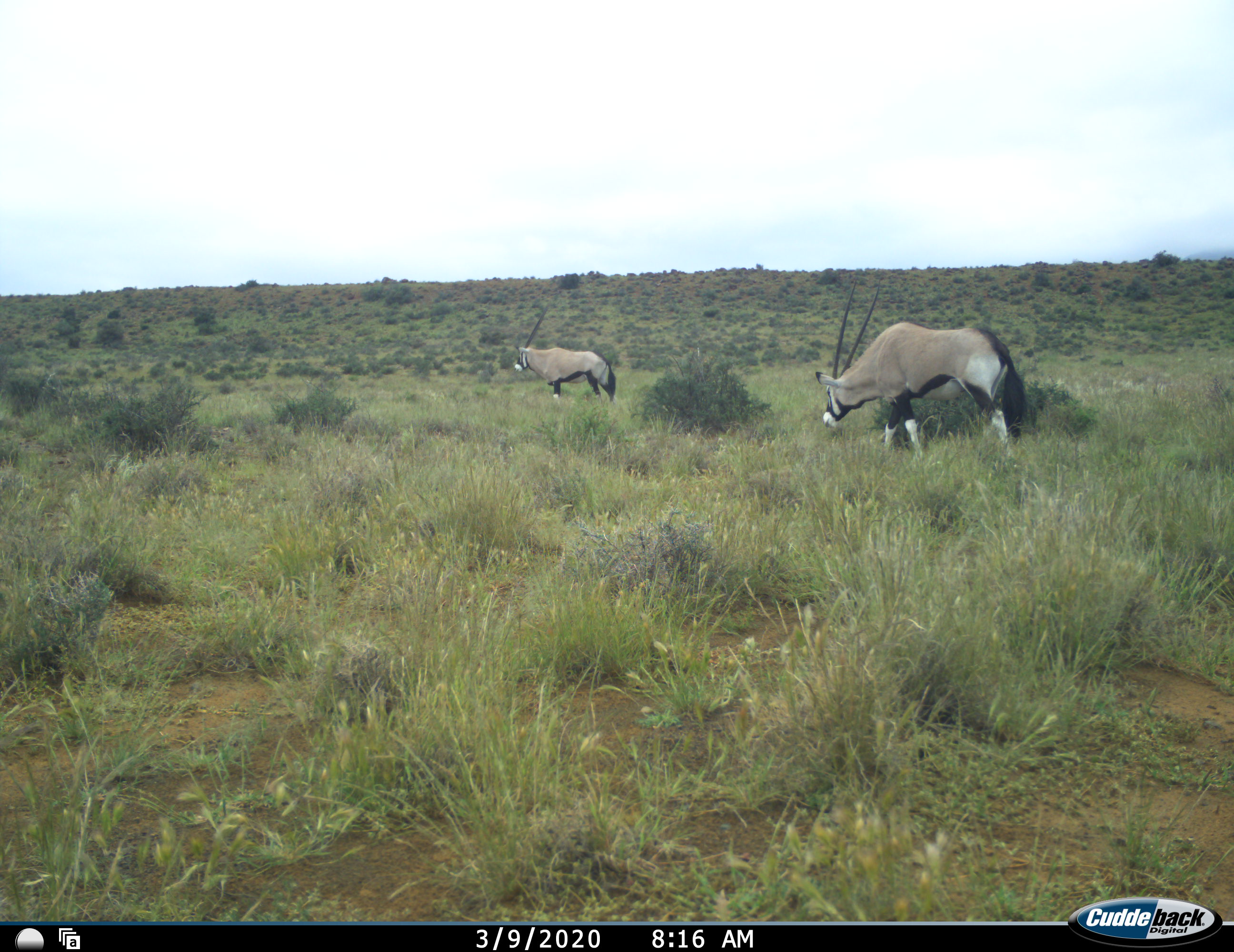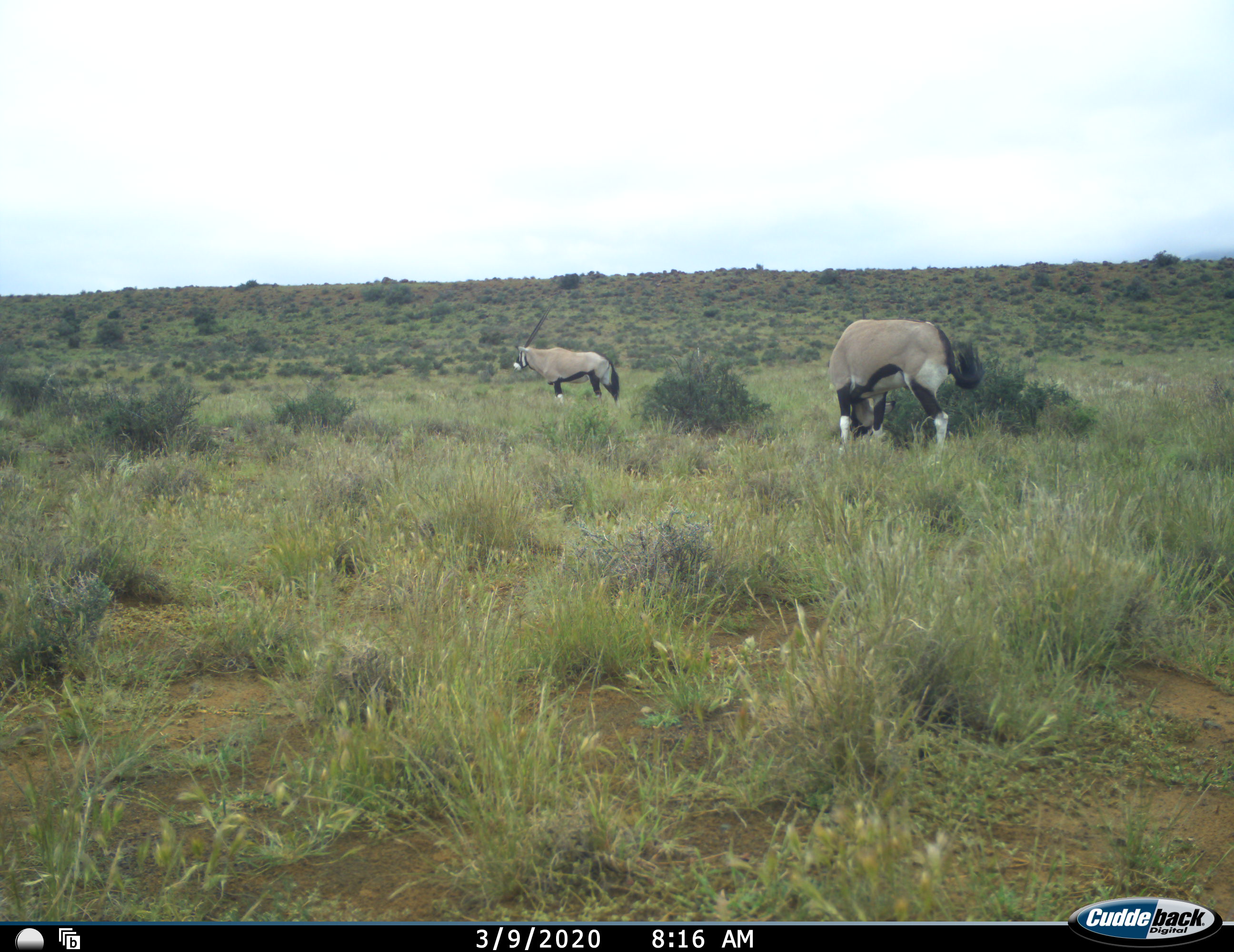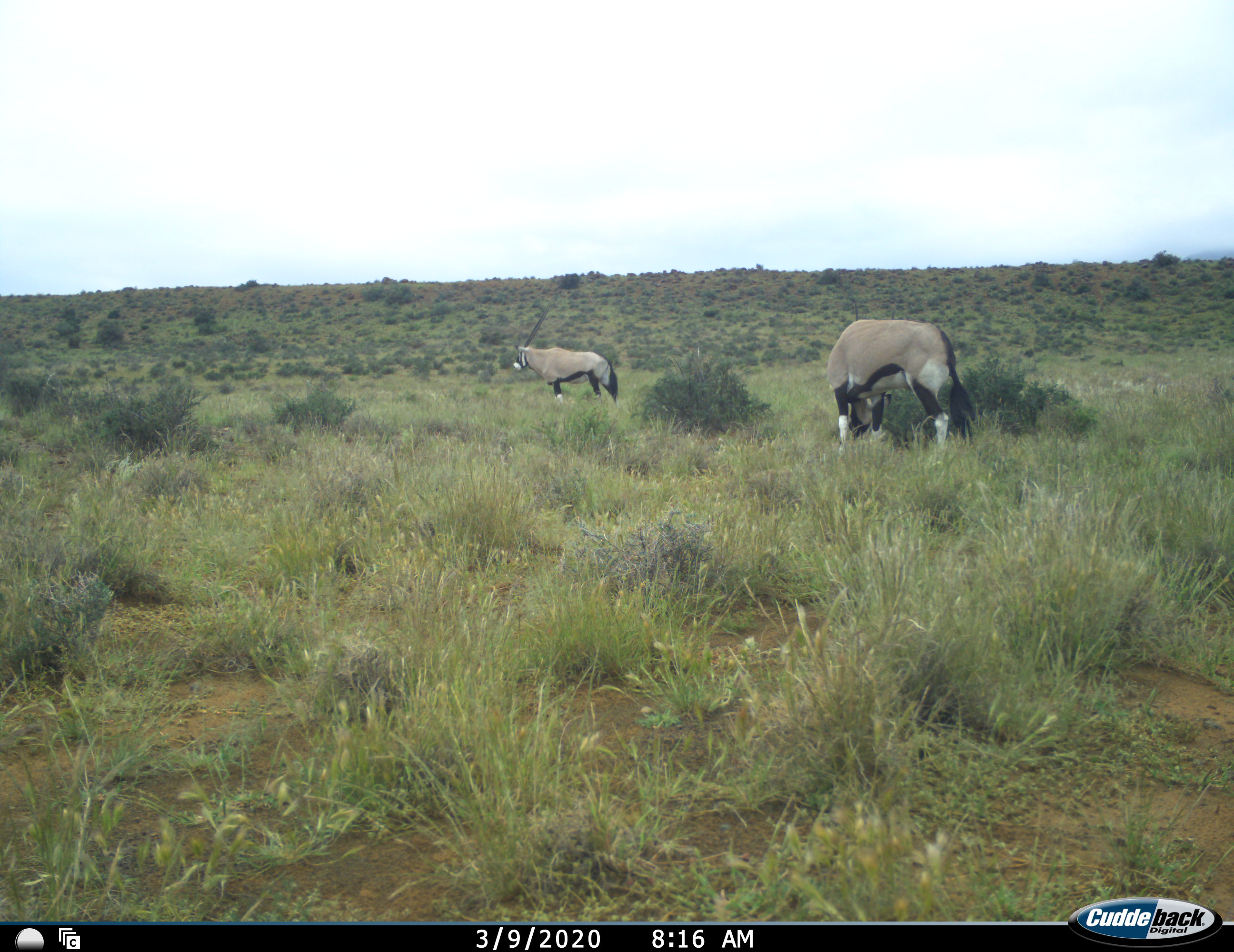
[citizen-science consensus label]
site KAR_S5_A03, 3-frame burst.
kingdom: Animalia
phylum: Chordata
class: Mammalia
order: Artiodactyla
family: Bovidae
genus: Oryx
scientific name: Oryx gazella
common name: gemsbok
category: oryx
Oryx (gemsbok) (Oryx gazella), count 2. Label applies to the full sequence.